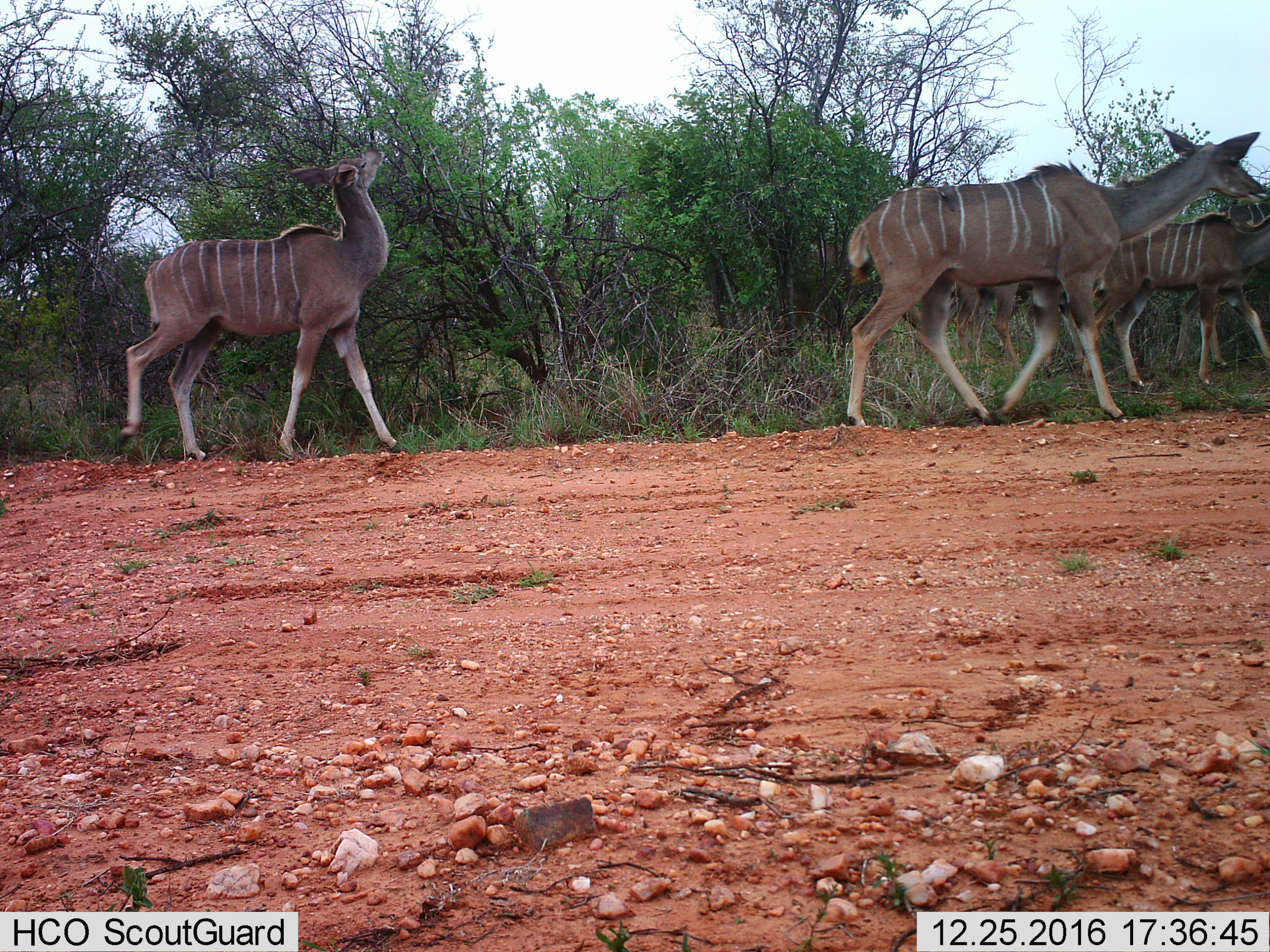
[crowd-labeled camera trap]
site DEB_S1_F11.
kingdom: Animalia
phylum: Chordata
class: Mammalia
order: Artiodactyla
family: Bovidae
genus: Tragelaphus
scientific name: Tragelaphus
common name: kudu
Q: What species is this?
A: Kudu (Tragelaphus).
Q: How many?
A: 5.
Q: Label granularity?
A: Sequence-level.